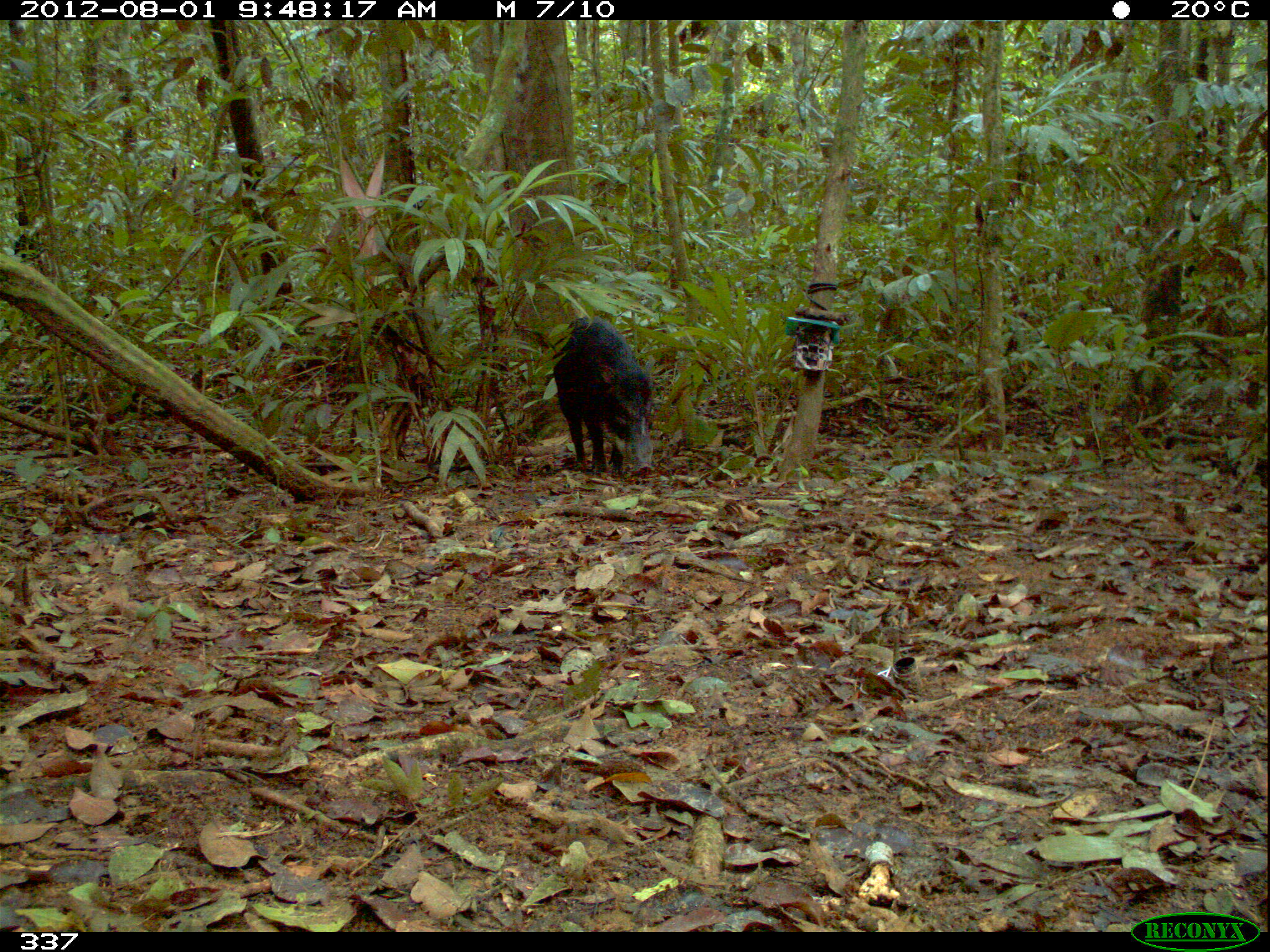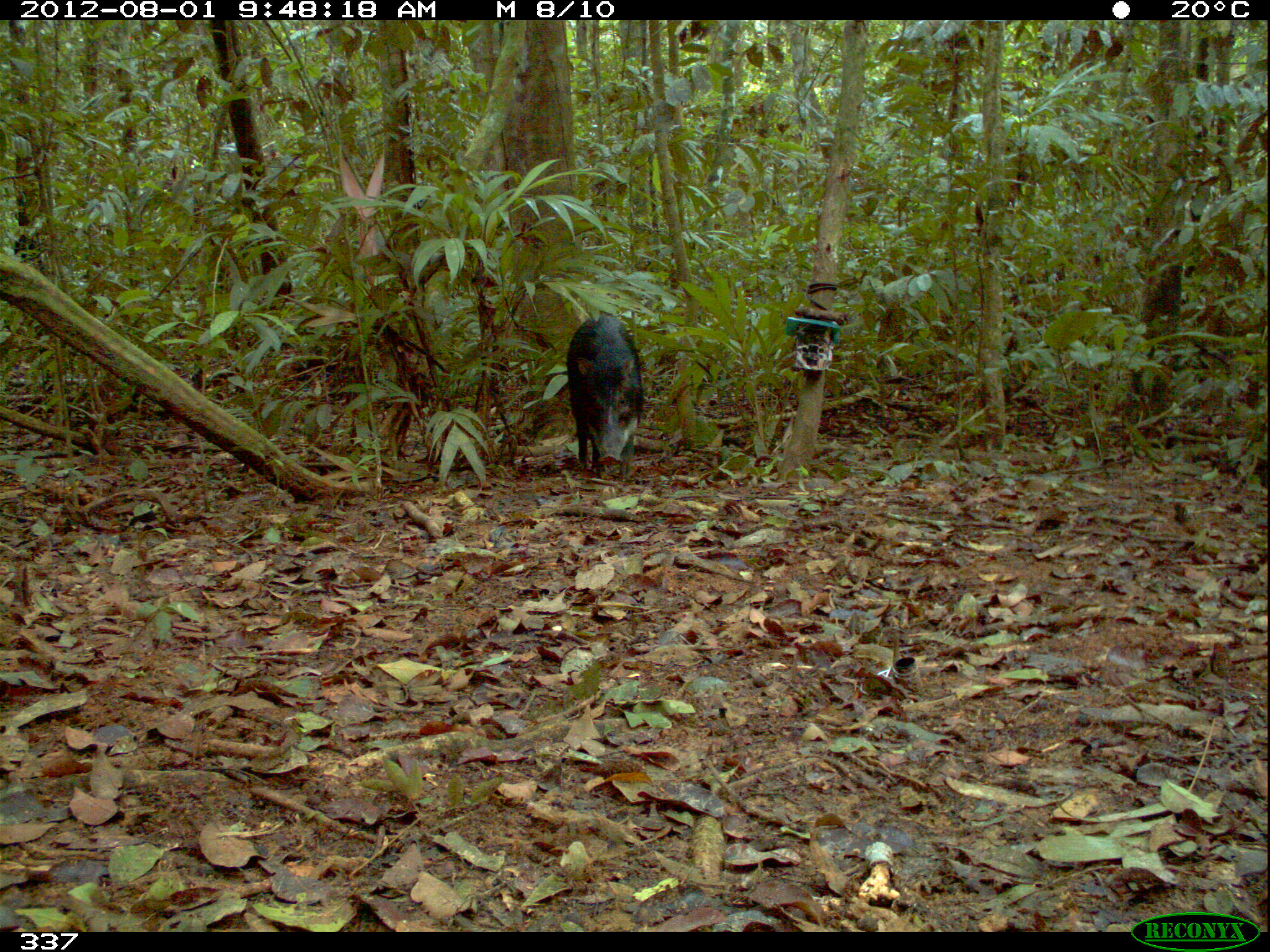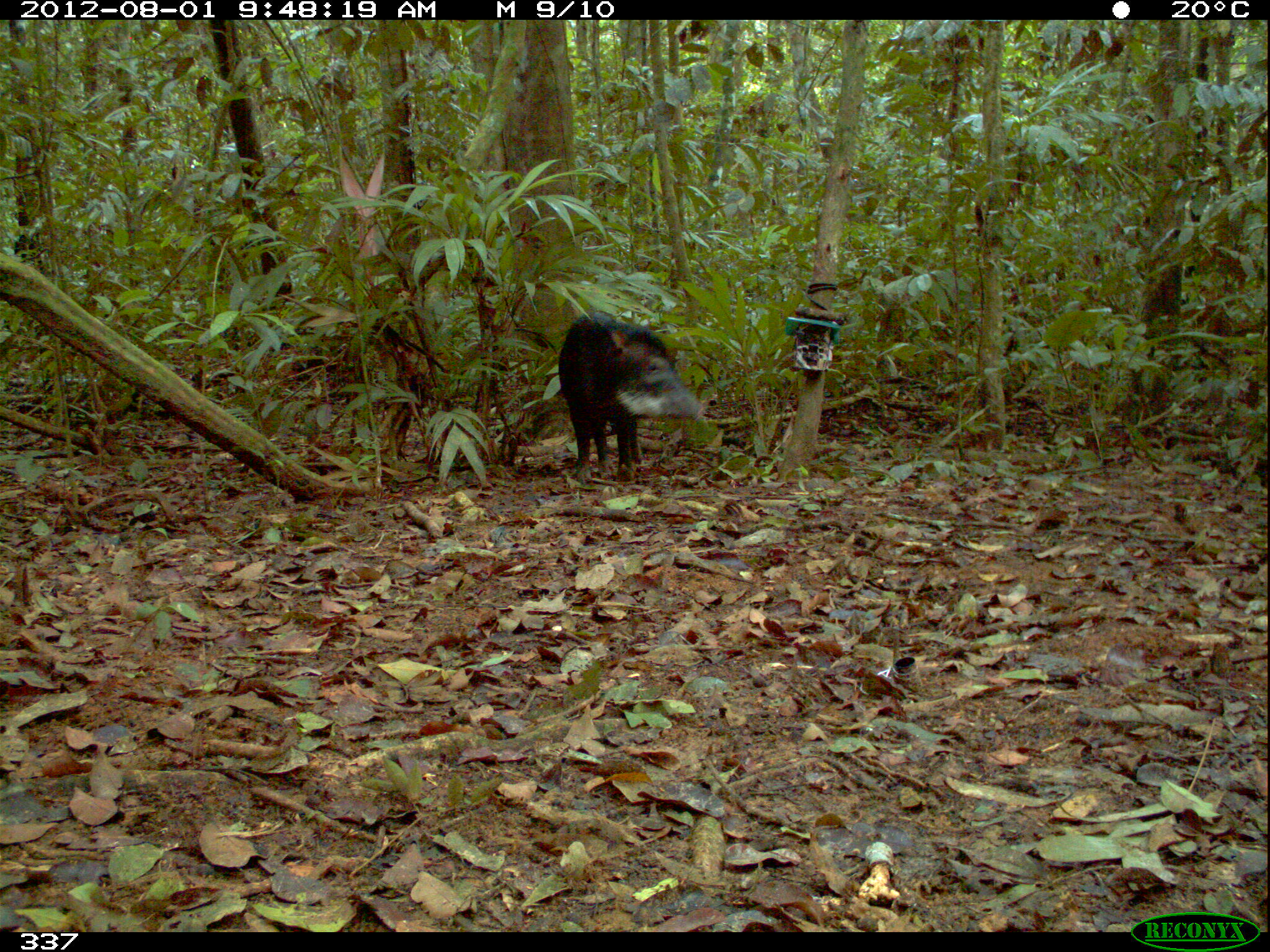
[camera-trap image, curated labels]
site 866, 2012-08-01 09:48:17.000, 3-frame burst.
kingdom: Animalia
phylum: Chordata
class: Mammalia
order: Artiodactyla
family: Tayassuidae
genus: Tayassu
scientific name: Tayassu pecari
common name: white-lipped peccary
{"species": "Tayassu pecari (white-lipped peccary)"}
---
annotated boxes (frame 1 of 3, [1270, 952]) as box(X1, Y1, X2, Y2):
tayassu pecari: box(552, 315, 668, 476)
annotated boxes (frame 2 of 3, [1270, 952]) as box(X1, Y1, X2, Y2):
tayassu pecari: box(565, 311, 643, 482)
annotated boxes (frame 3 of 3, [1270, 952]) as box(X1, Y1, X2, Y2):
tayassu pecari: box(557, 309, 706, 485)